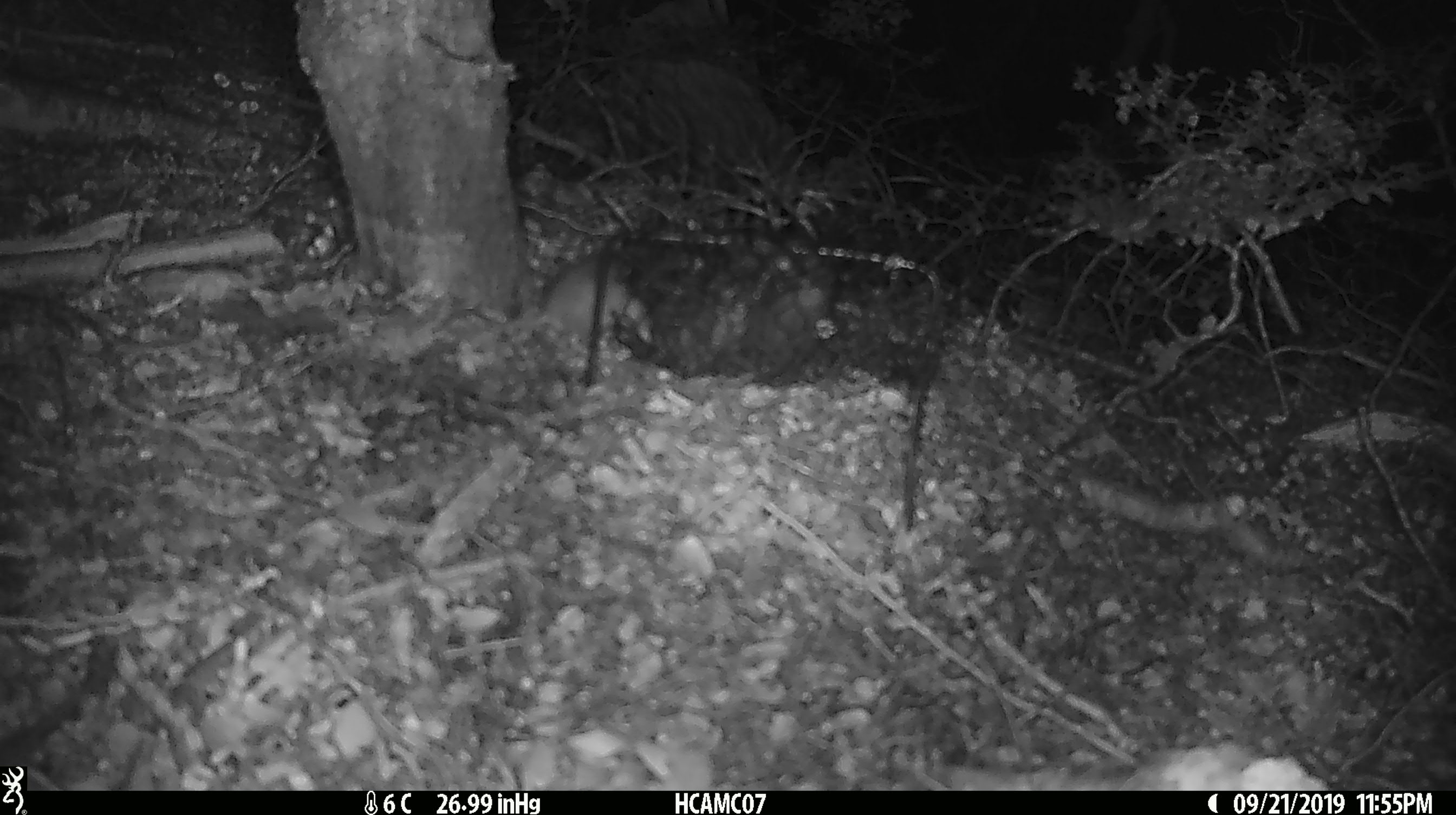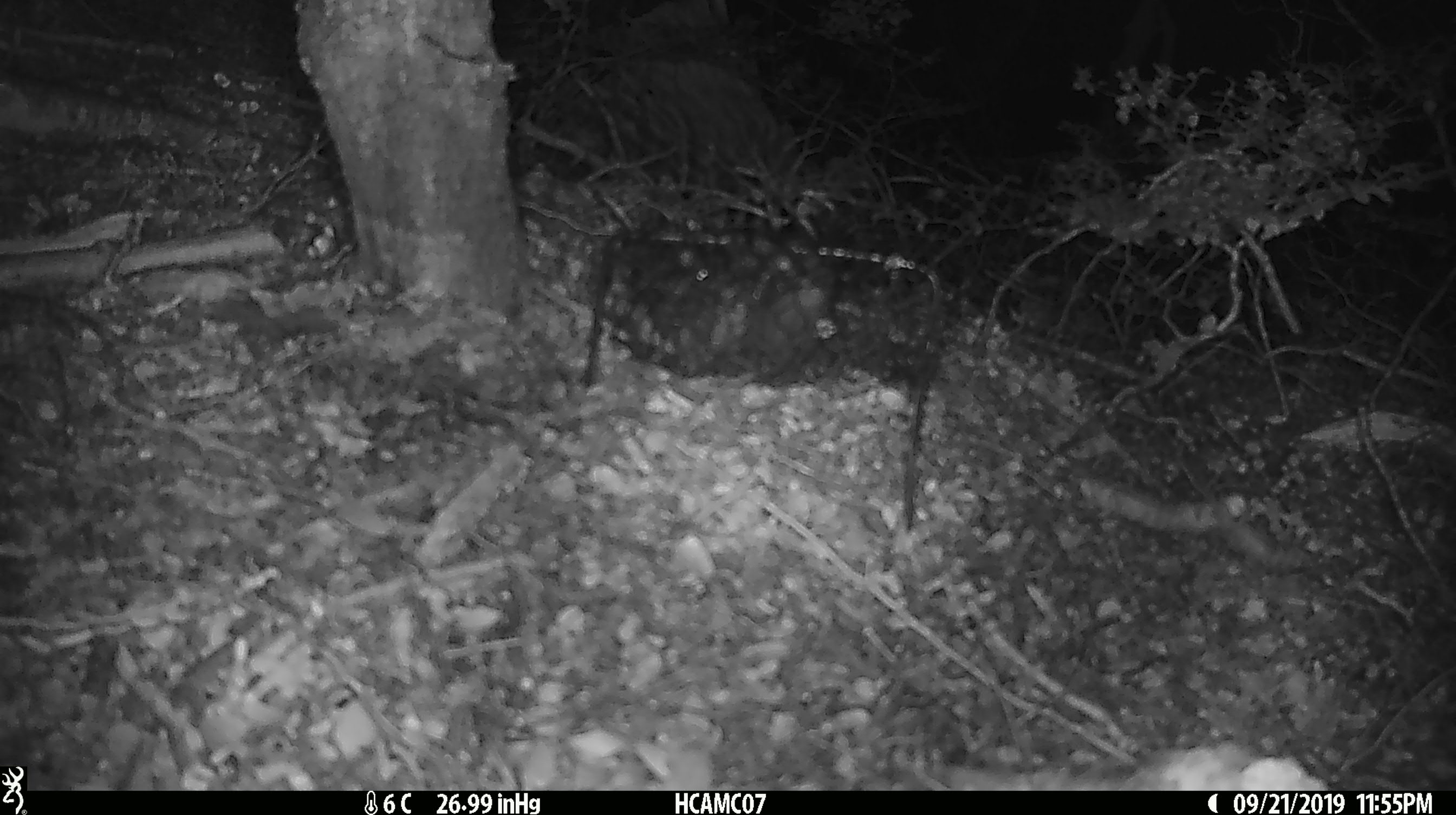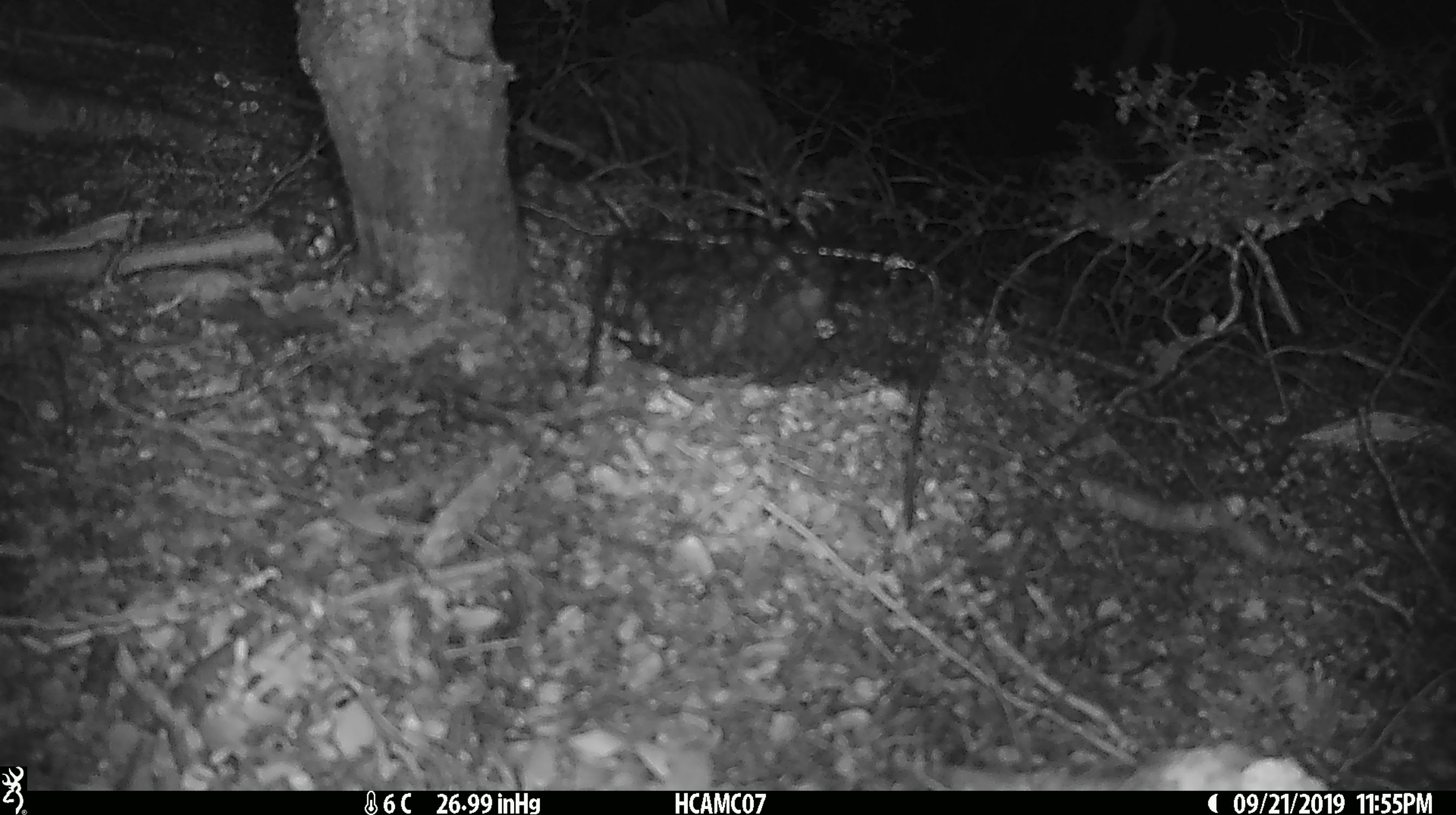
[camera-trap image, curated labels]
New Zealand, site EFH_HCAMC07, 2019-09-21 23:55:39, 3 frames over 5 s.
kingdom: Animalia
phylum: Chordata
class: Mammalia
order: Rodentia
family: Muridae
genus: Mus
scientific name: Mus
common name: mouse